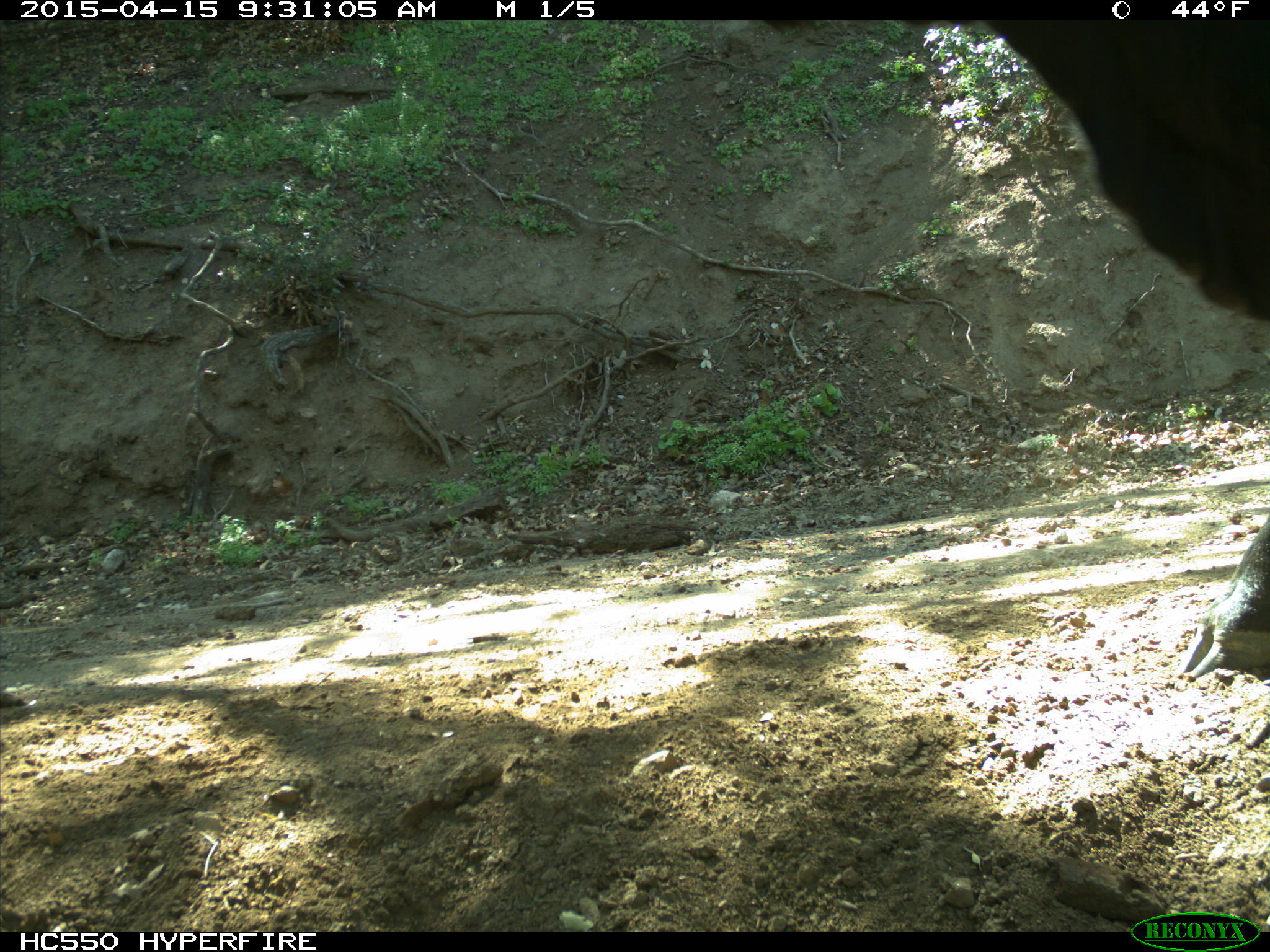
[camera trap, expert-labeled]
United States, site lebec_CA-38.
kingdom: Animalia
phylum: Chordata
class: Mammalia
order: Artiodactyla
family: Bovidae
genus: Bos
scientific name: Bos taurus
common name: domestic cow